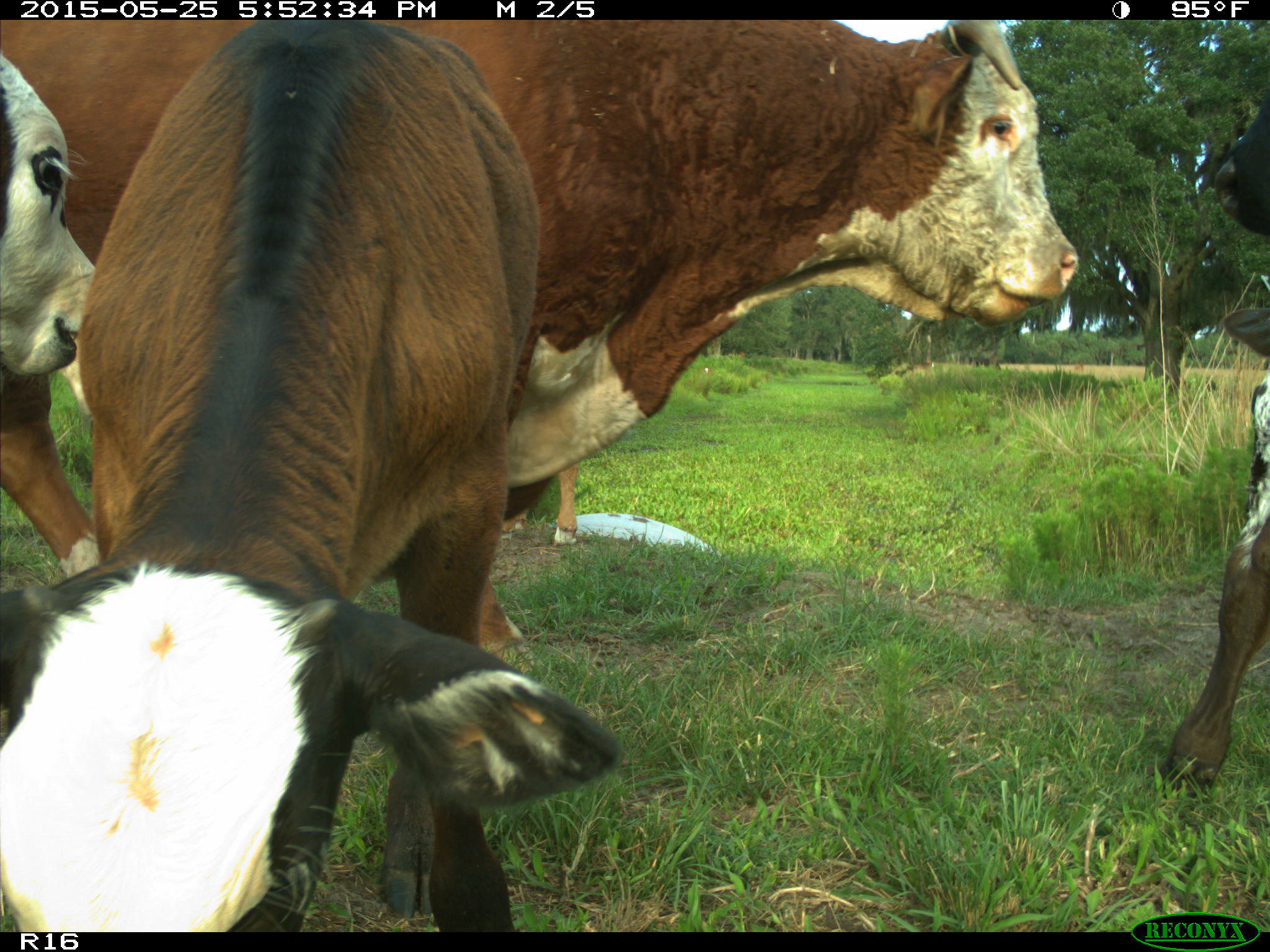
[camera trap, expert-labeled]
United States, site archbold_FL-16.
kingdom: Animalia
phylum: Chordata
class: Mammalia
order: Artiodactyla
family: Bovidae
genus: Bos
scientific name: Bos taurus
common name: domestic cow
Bos taurus (domestic cow).